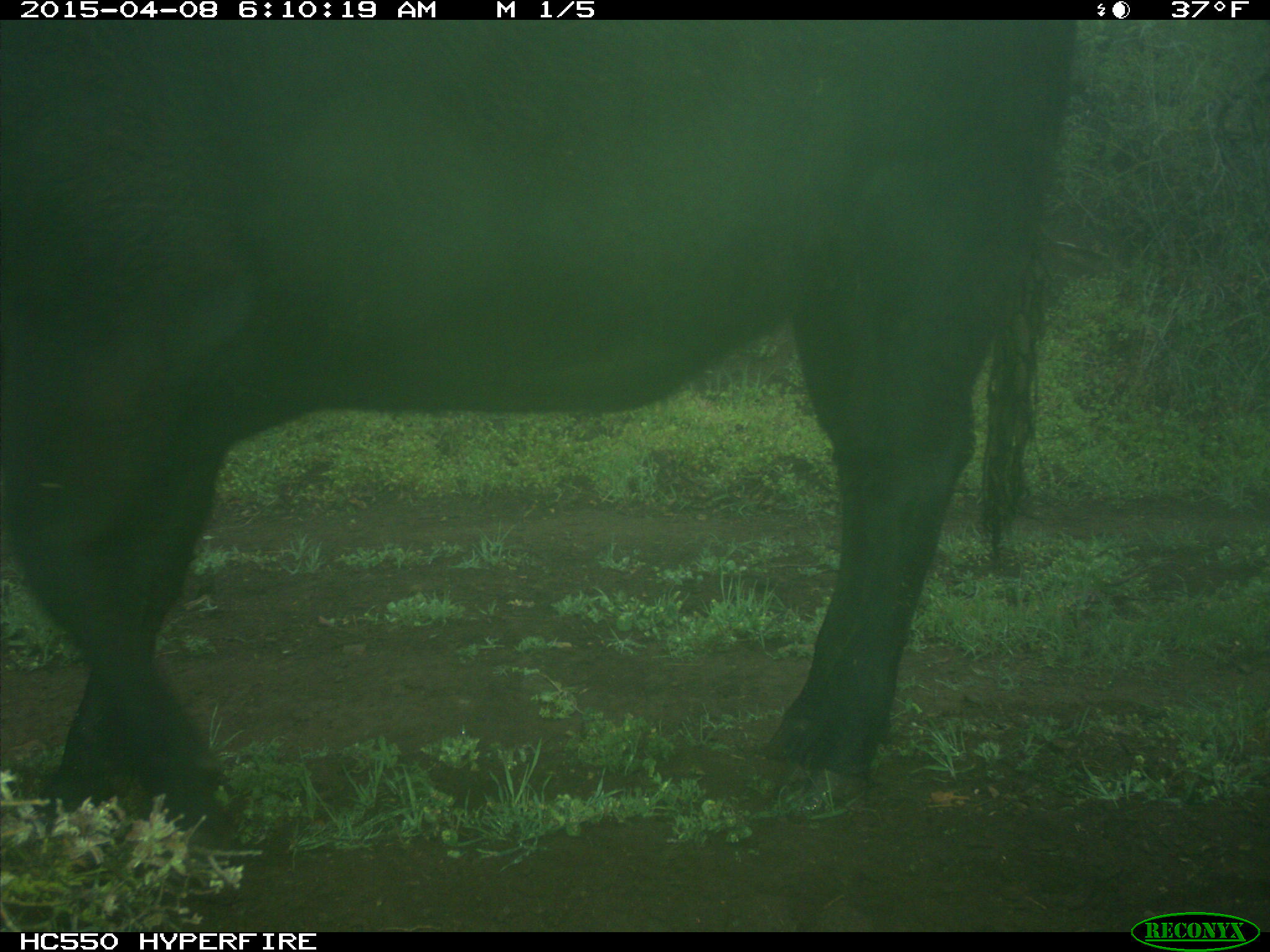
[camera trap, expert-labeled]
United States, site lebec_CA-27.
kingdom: Animalia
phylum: Chordata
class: Mammalia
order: Artiodactyla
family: Bovidae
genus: Bos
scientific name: Bos taurus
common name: domestic cow